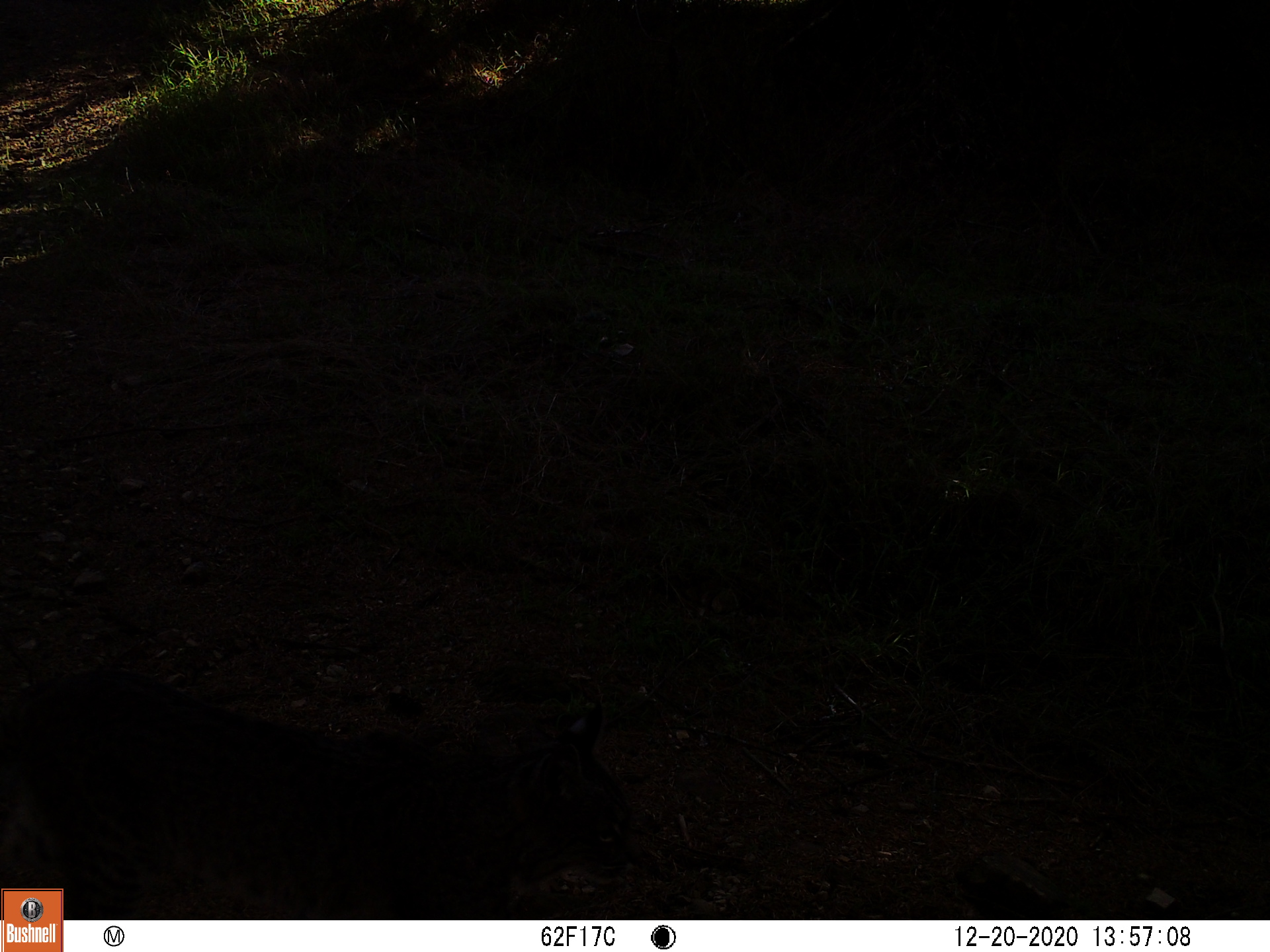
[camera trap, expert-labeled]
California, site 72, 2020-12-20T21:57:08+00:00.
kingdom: Animalia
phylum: Chordata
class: Mammalia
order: Carnivora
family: Felidae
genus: Lynx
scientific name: Lynx rufus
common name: bobcat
Bobcat (Lynx rufus).